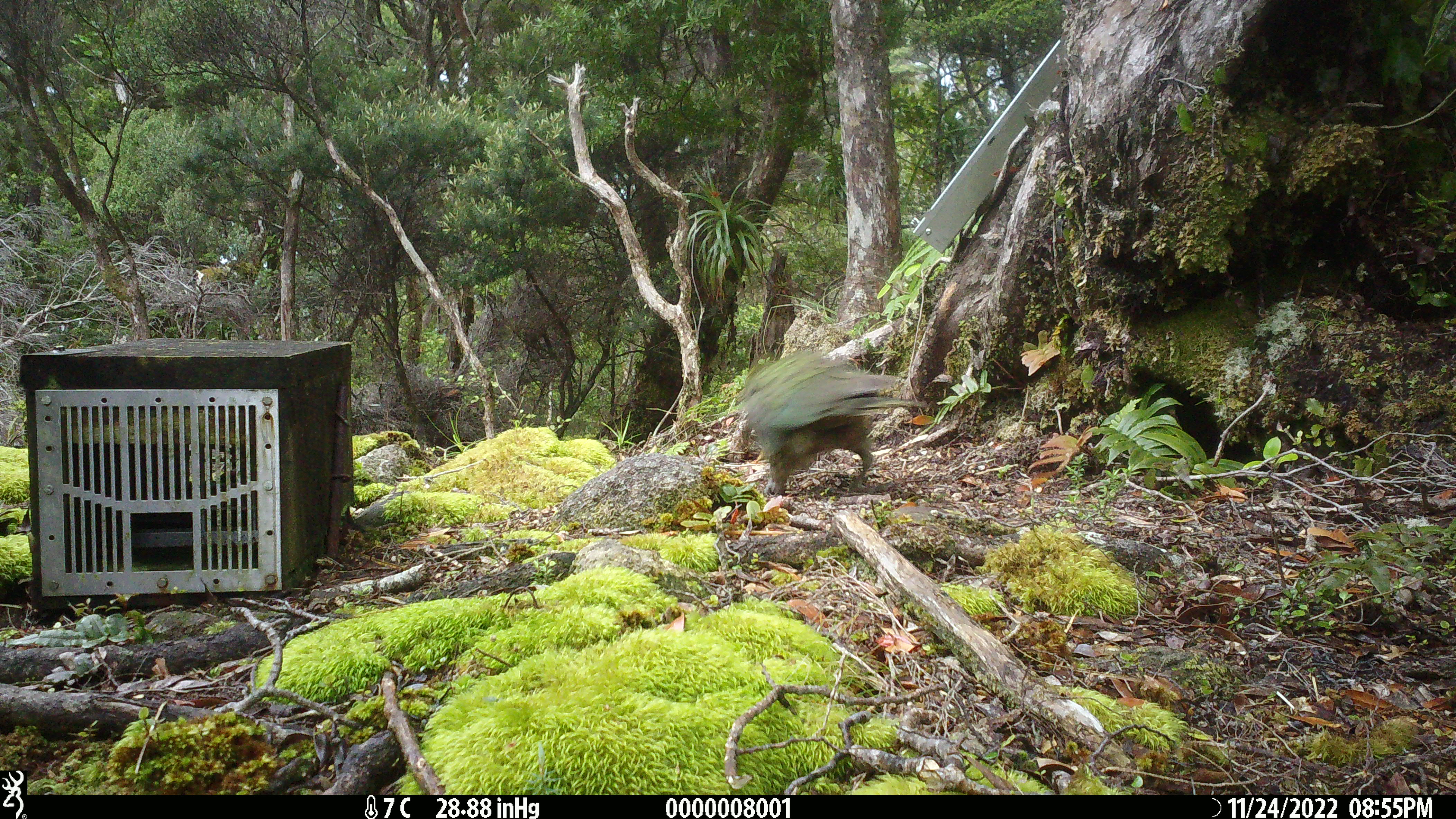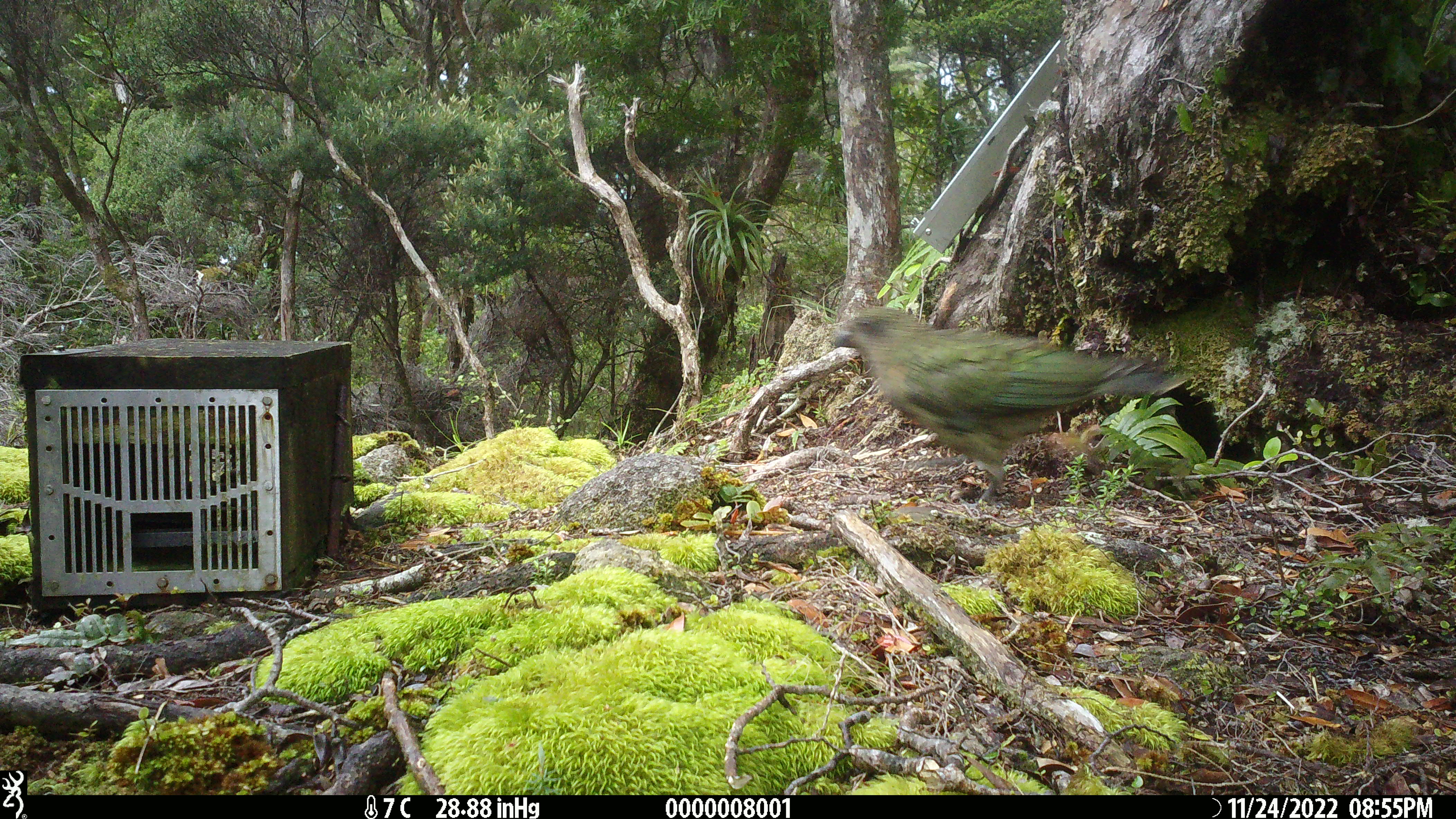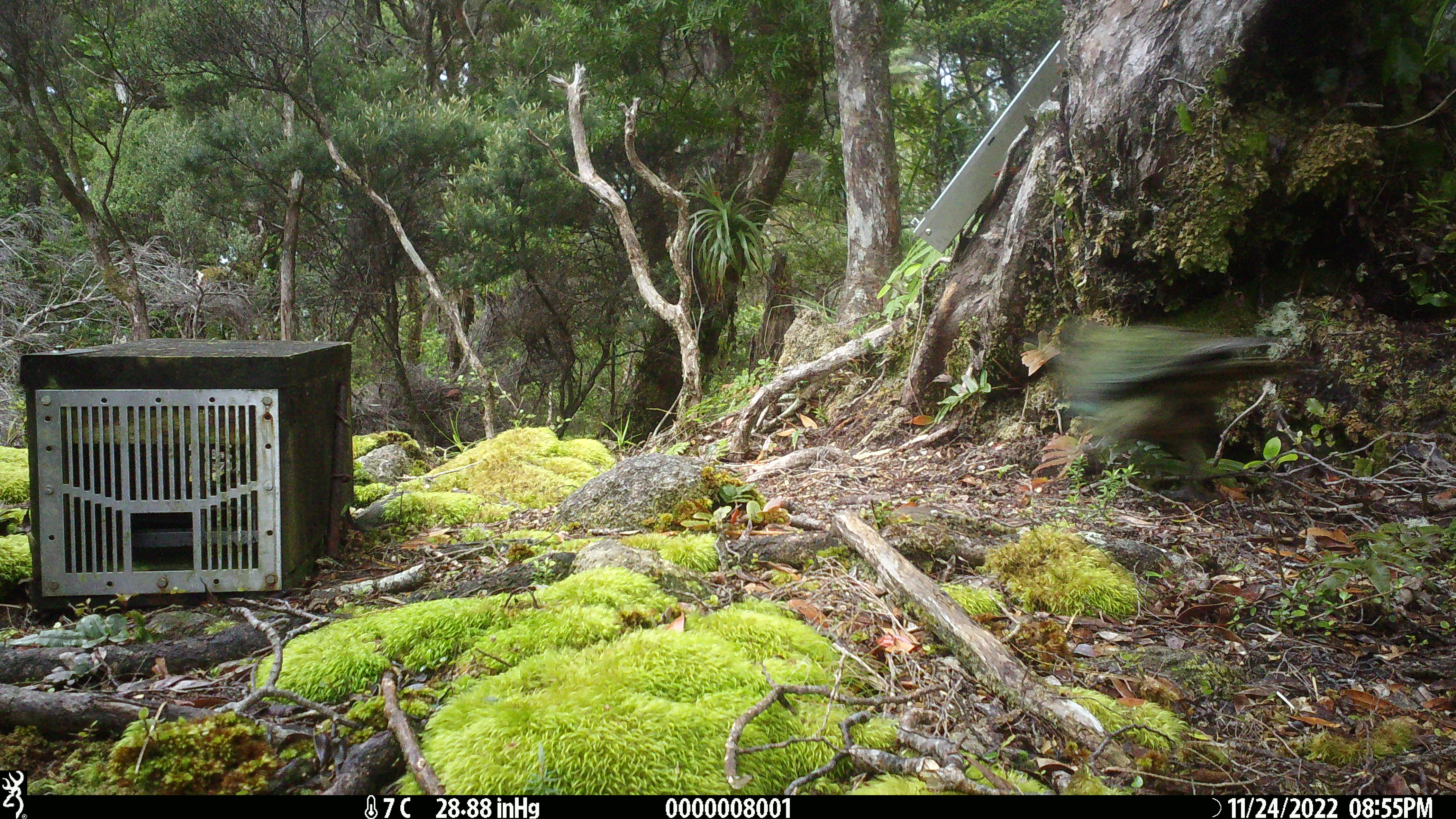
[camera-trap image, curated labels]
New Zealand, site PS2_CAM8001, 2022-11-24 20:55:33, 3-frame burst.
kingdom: Animalia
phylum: Chordata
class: Aves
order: Psittaciformes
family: Strigopidae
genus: Nestor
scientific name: Nestor notabilis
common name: kea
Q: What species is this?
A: Kea (Nestor notabilis).